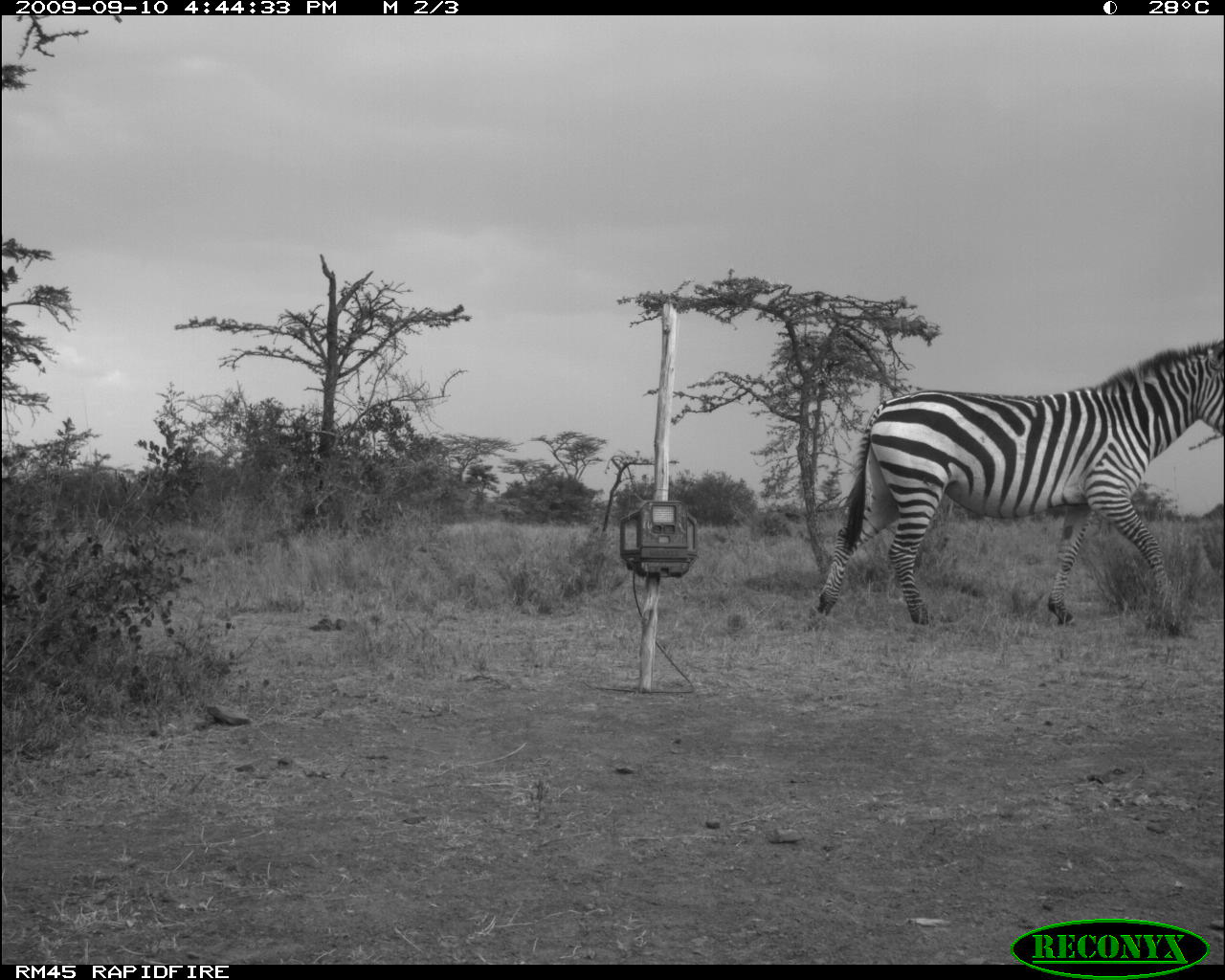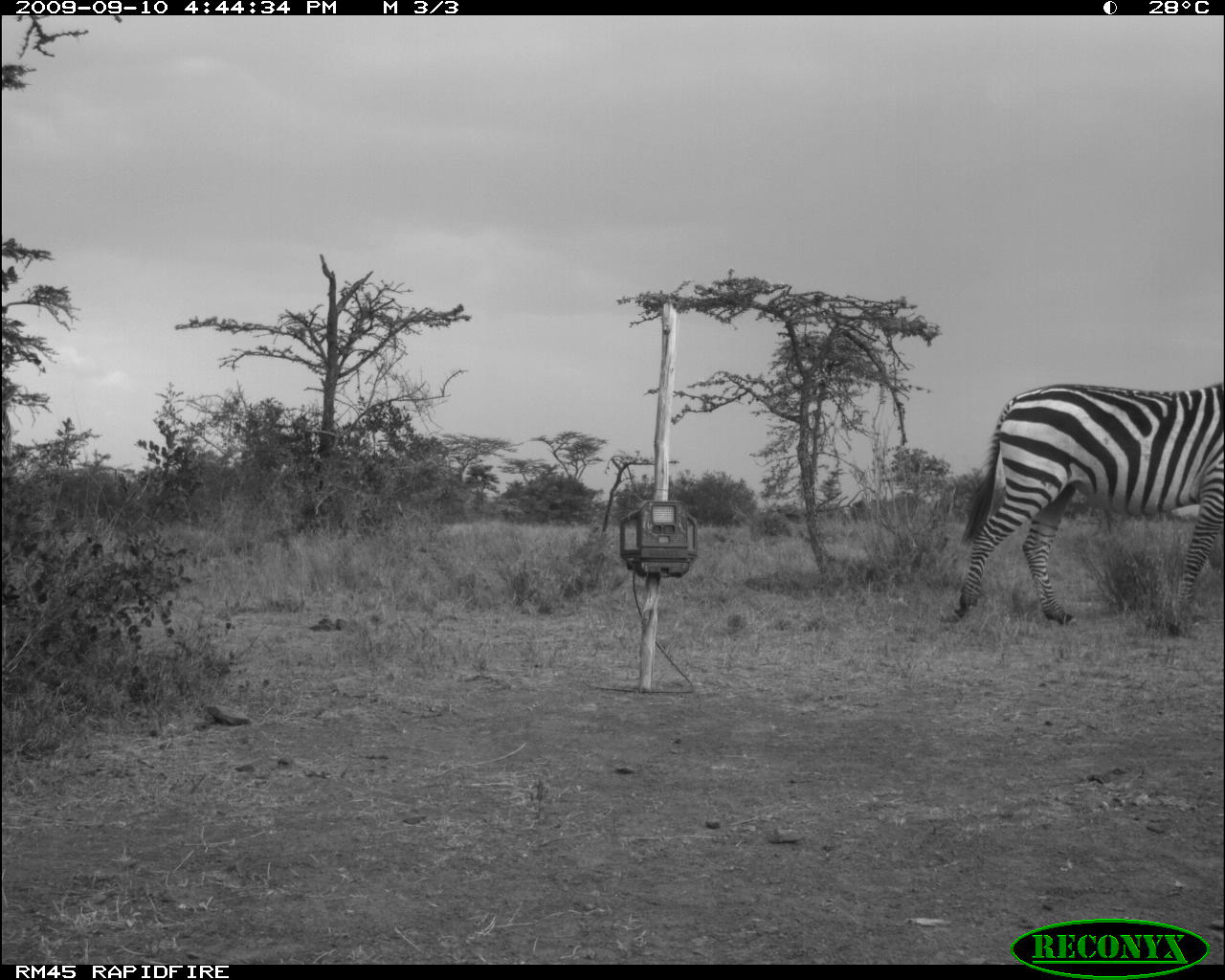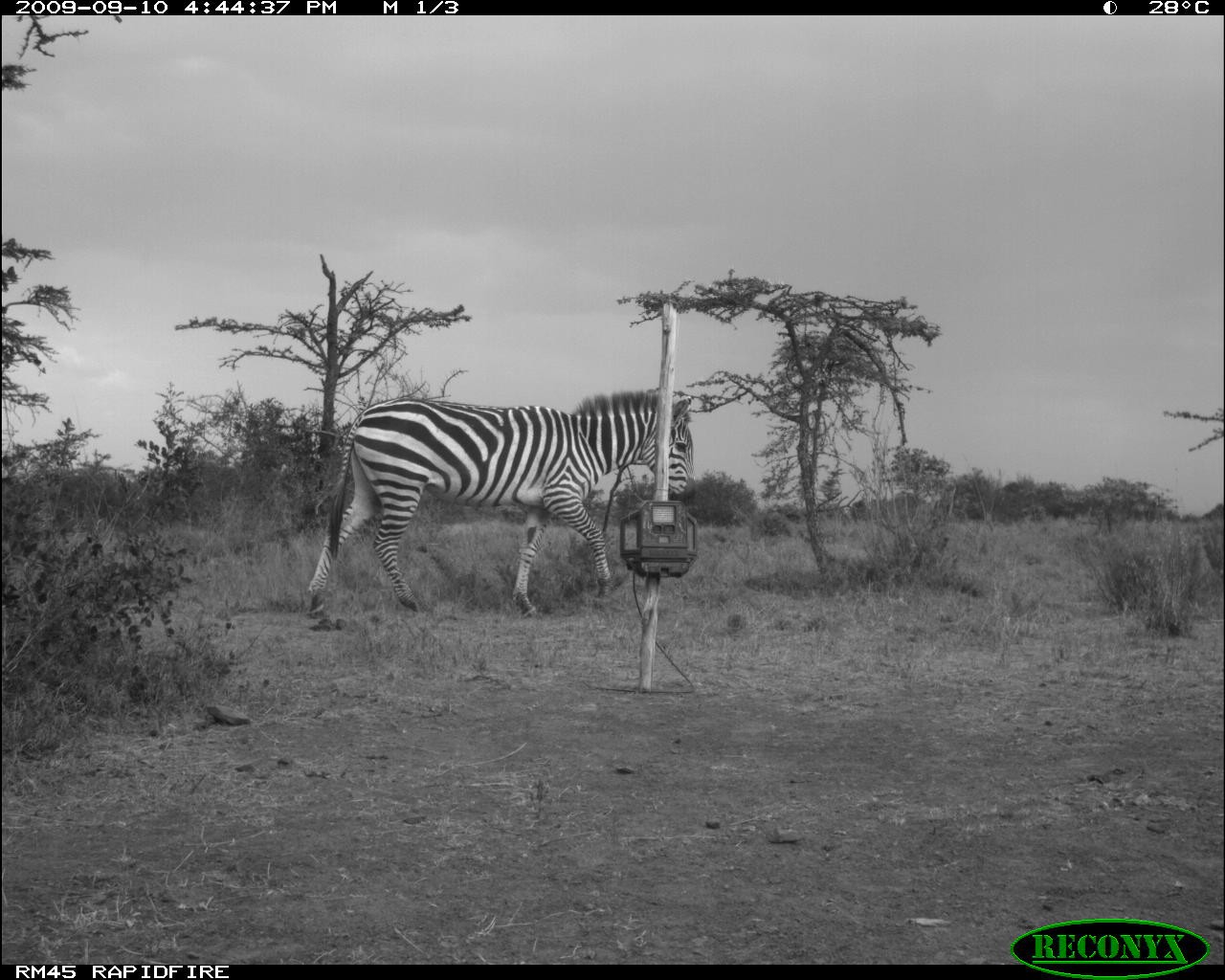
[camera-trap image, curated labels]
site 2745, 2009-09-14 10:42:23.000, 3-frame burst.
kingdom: Animalia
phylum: Chordata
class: Mammalia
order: Perissodactyla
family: Equidae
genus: Equus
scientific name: Equus quagga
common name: plains zebra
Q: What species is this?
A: Equus quagga (plains zebra).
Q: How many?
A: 1.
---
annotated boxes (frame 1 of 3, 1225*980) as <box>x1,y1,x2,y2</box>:
equus quagga: <box>811,334,1225,631</box>